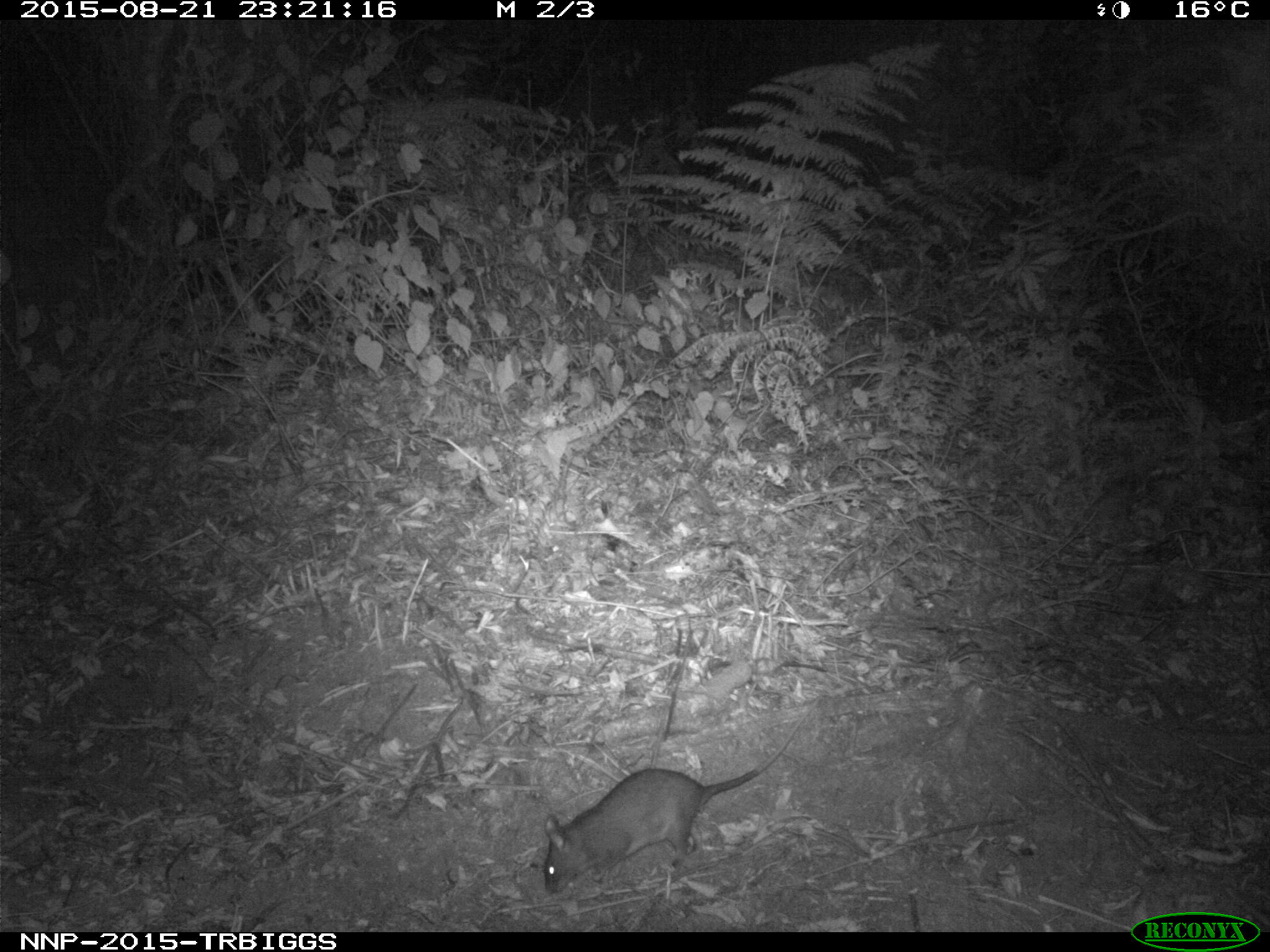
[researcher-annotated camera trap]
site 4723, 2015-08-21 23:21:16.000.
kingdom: Animalia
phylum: Chordata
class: Mammalia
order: Rodentia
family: Nesomyidae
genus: Cricetomys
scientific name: Cricetomys gambianus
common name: african giant pouched rat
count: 1